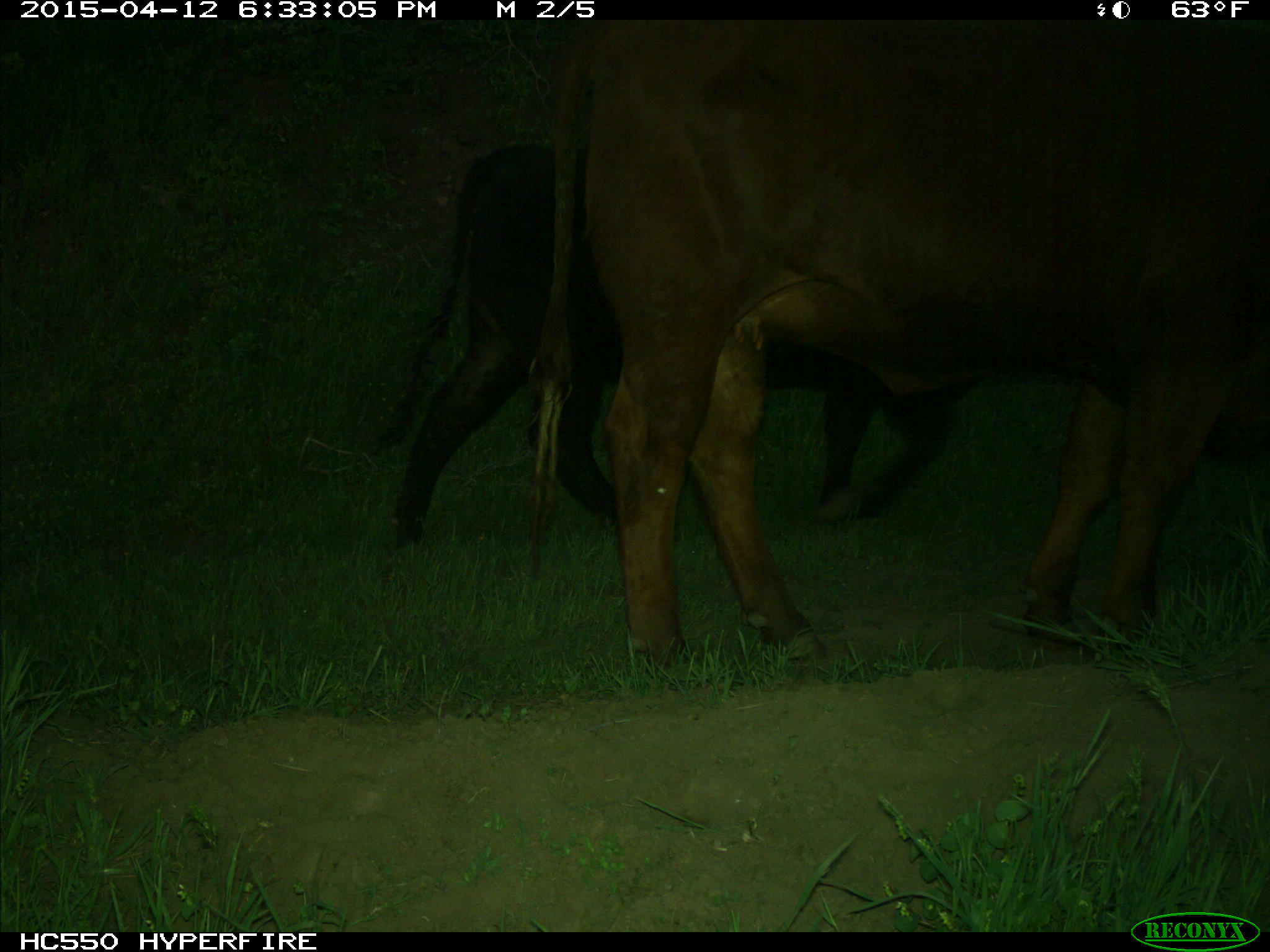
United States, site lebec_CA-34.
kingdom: Animalia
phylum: Chordata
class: Mammalia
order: Artiodactyla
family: Bovidae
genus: Bos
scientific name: Bos taurus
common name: domestic cow